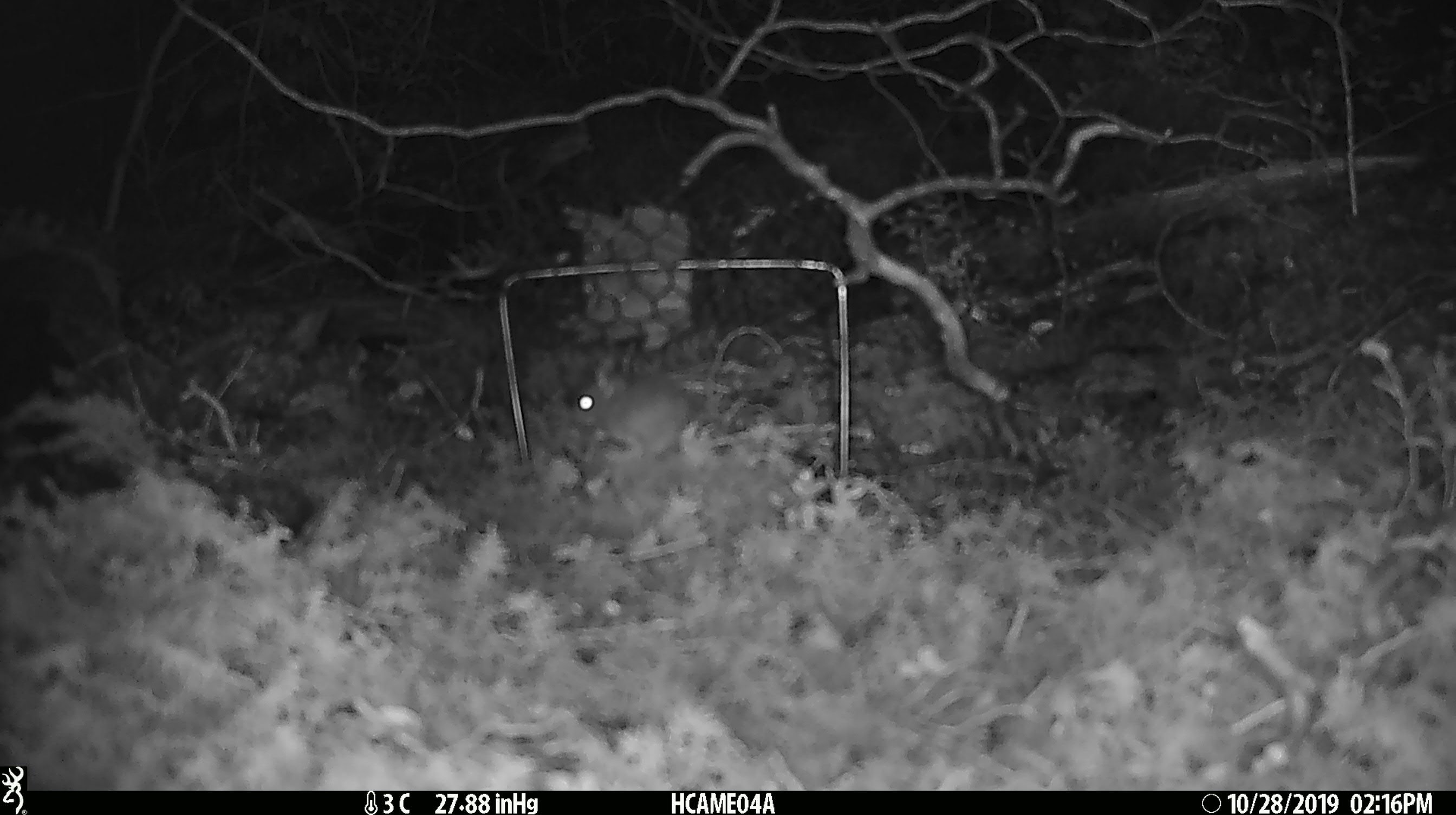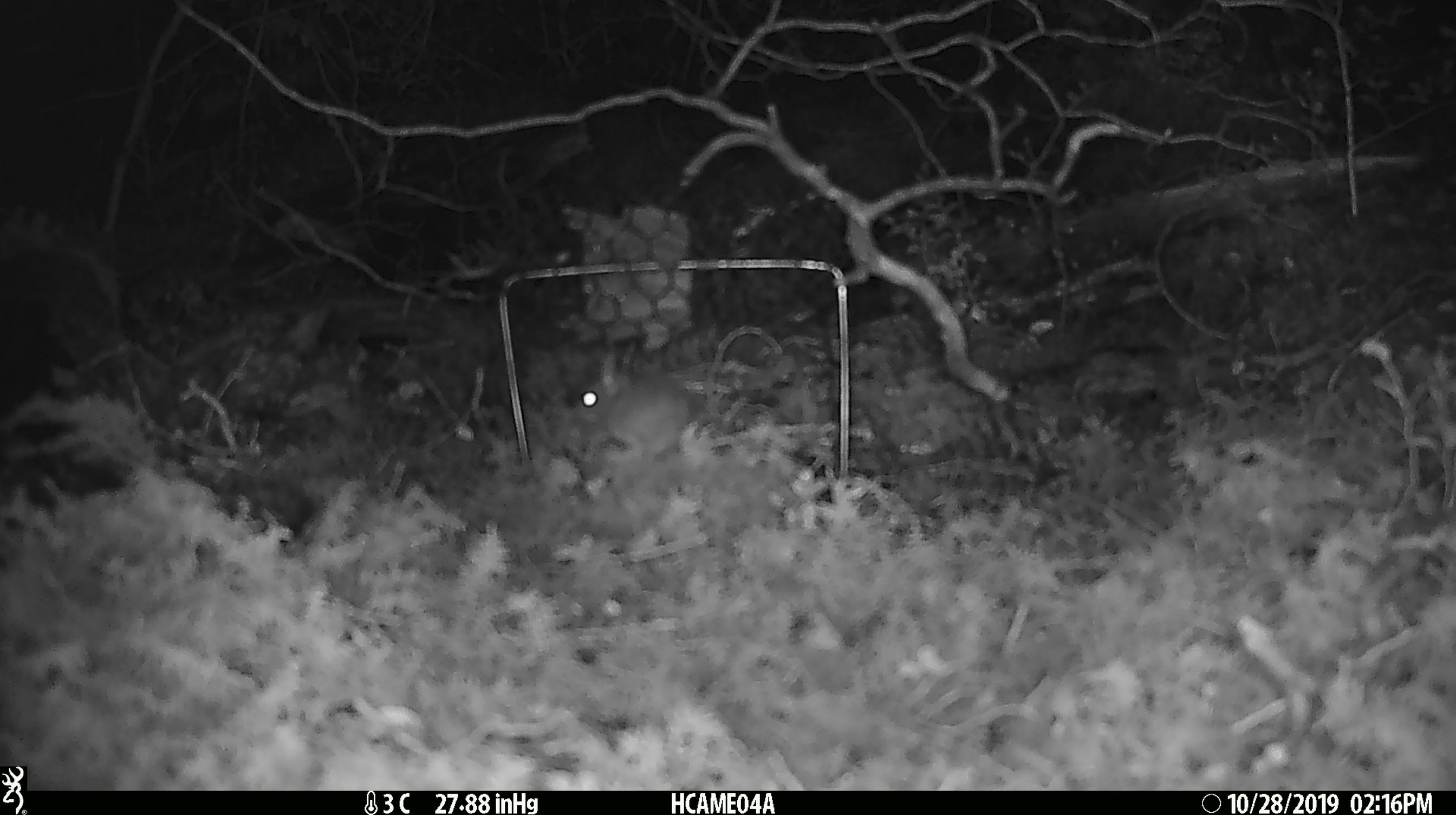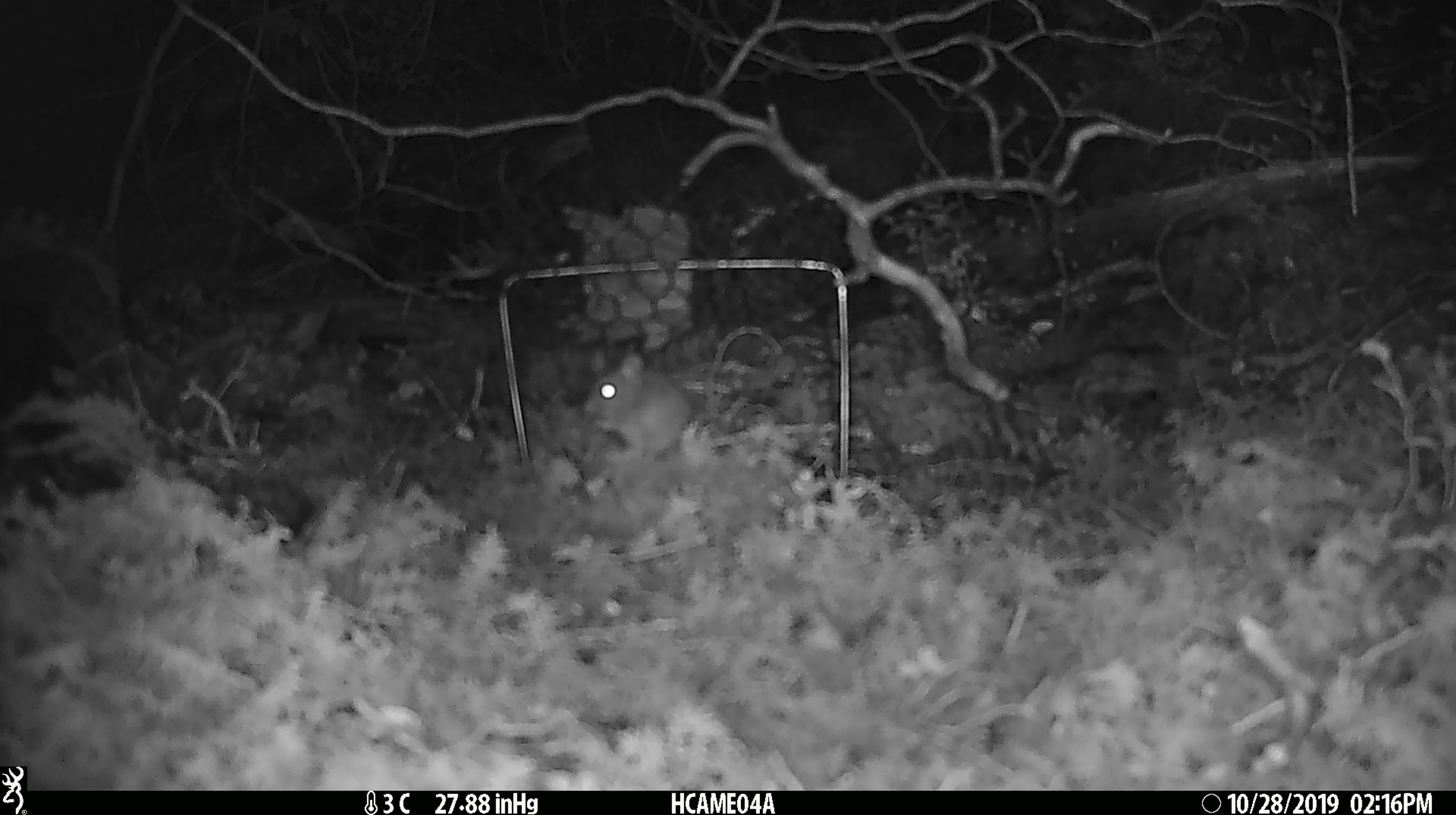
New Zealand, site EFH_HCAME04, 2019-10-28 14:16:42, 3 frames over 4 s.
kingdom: Animalia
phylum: Chordata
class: Mammalia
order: Rodentia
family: Muridae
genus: Mus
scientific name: Mus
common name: mouse